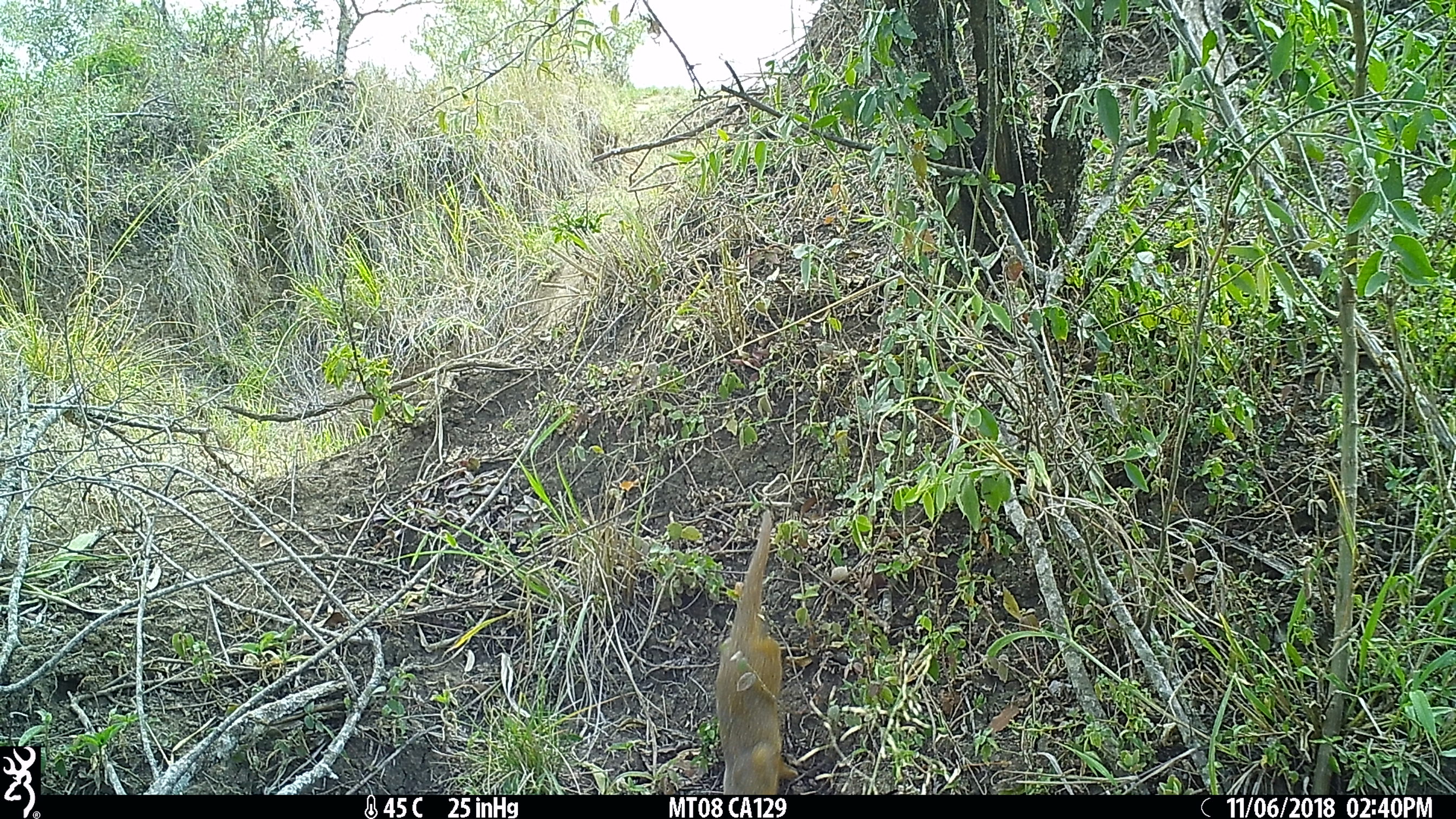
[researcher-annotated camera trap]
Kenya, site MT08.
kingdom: Animalia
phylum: Chordata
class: Mammalia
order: Carnivora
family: Herpestidae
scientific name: Herpestidae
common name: mongoose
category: mongoose other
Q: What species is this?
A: Mongoose other (mongoose) (Herpestidae).